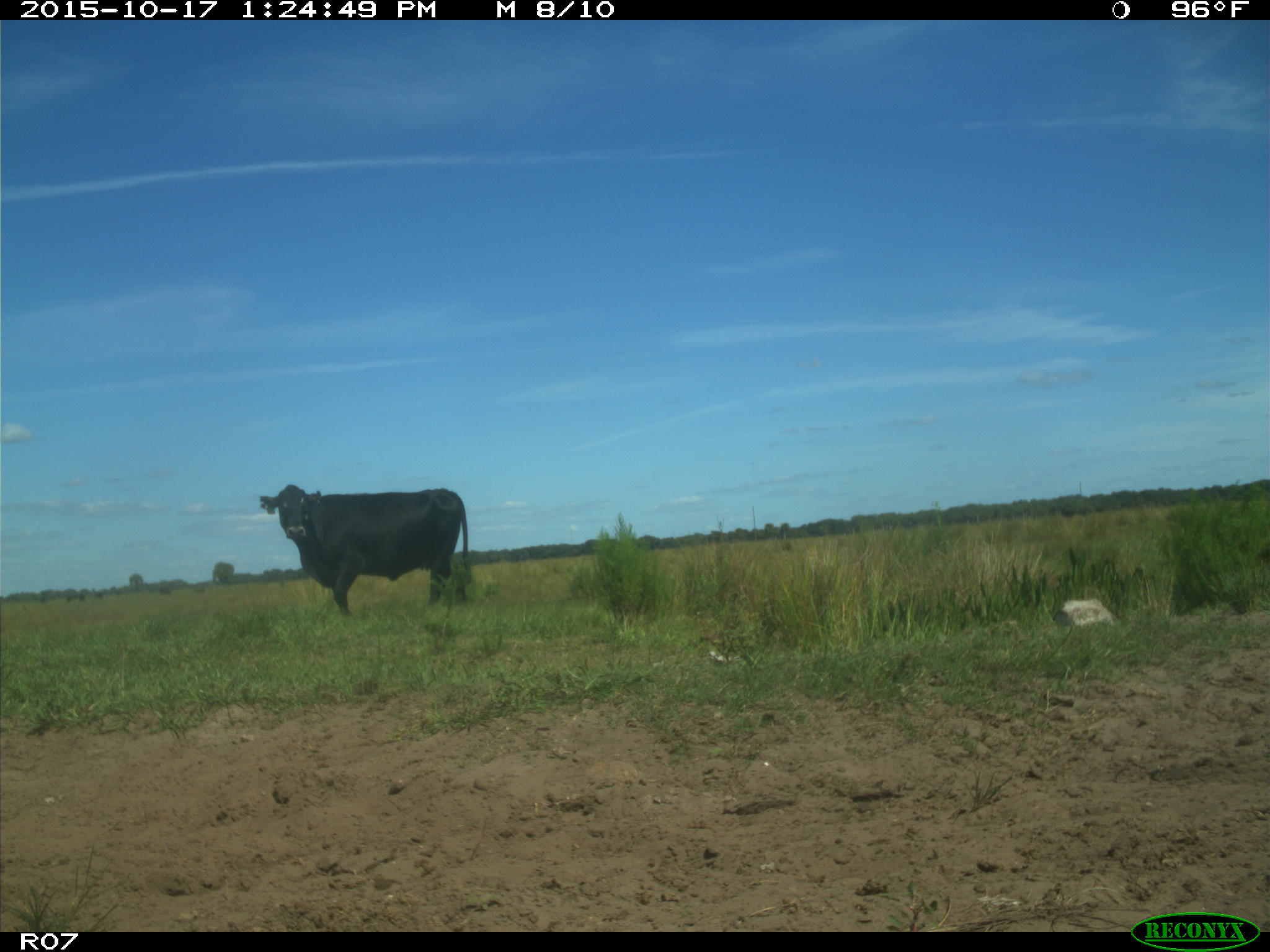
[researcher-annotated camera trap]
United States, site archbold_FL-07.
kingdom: Animalia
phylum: Chordata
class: Mammalia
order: Artiodactyla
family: Bovidae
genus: Bos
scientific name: Bos taurus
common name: domestic cow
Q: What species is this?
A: Bos taurus (domestic cow).